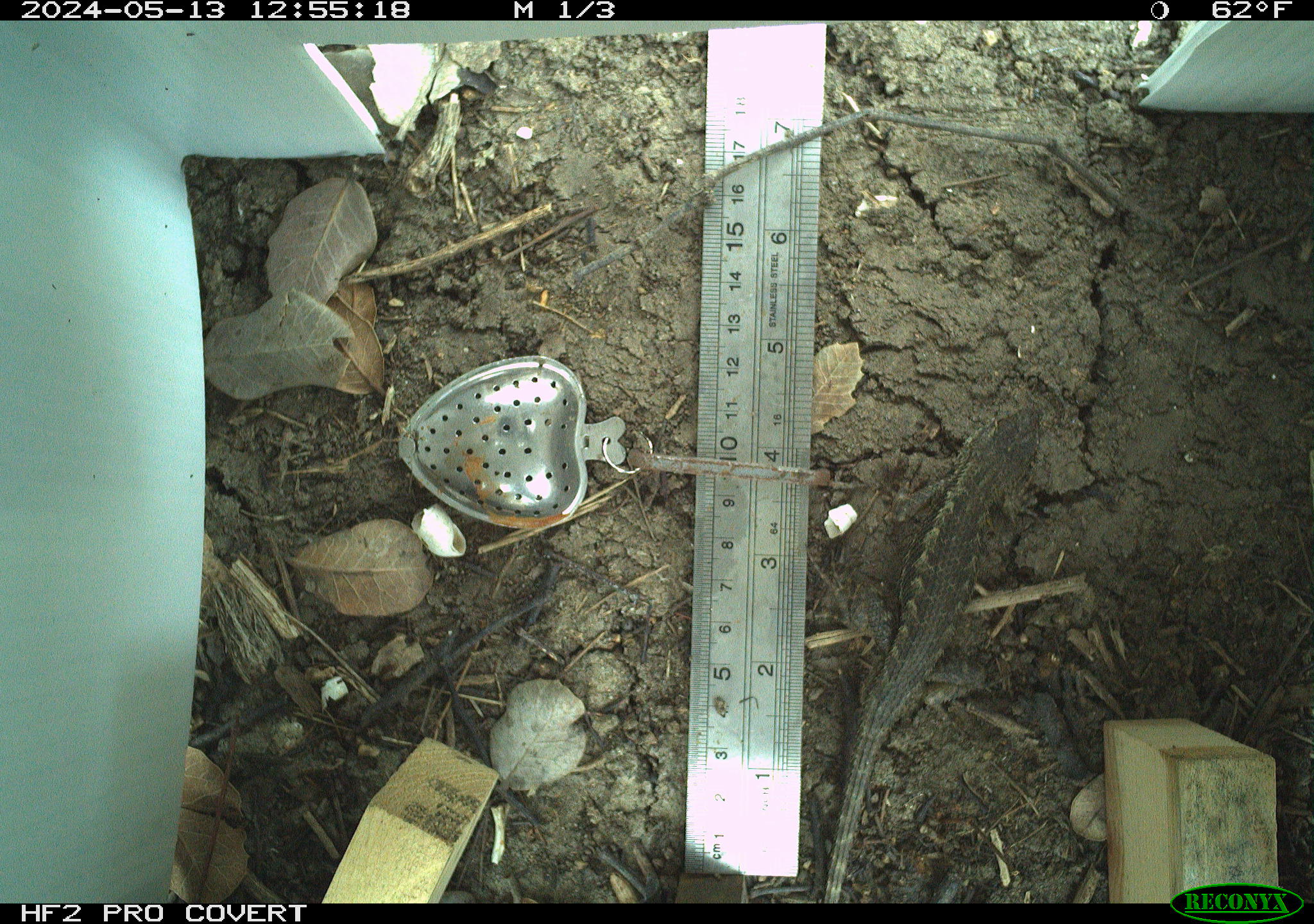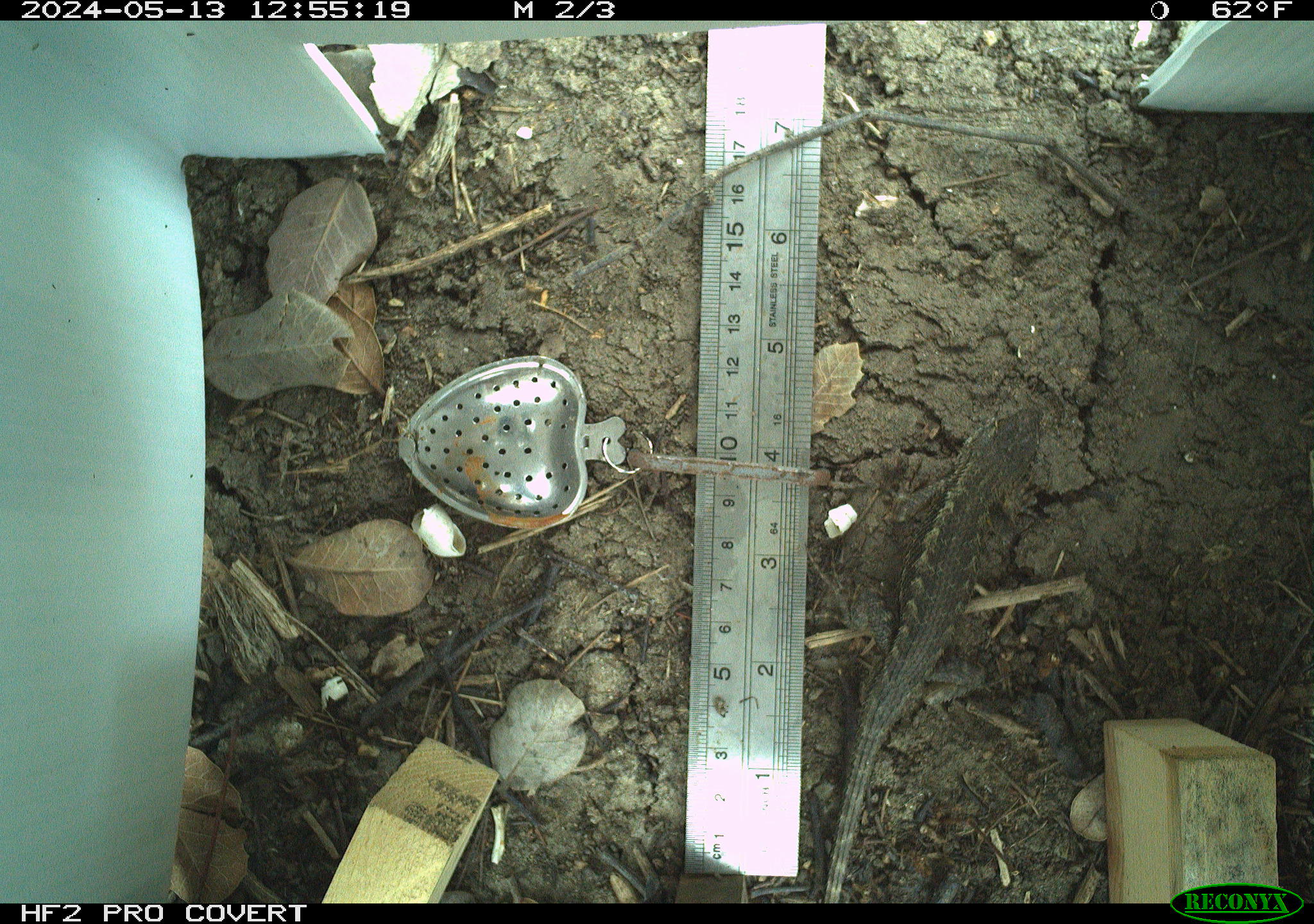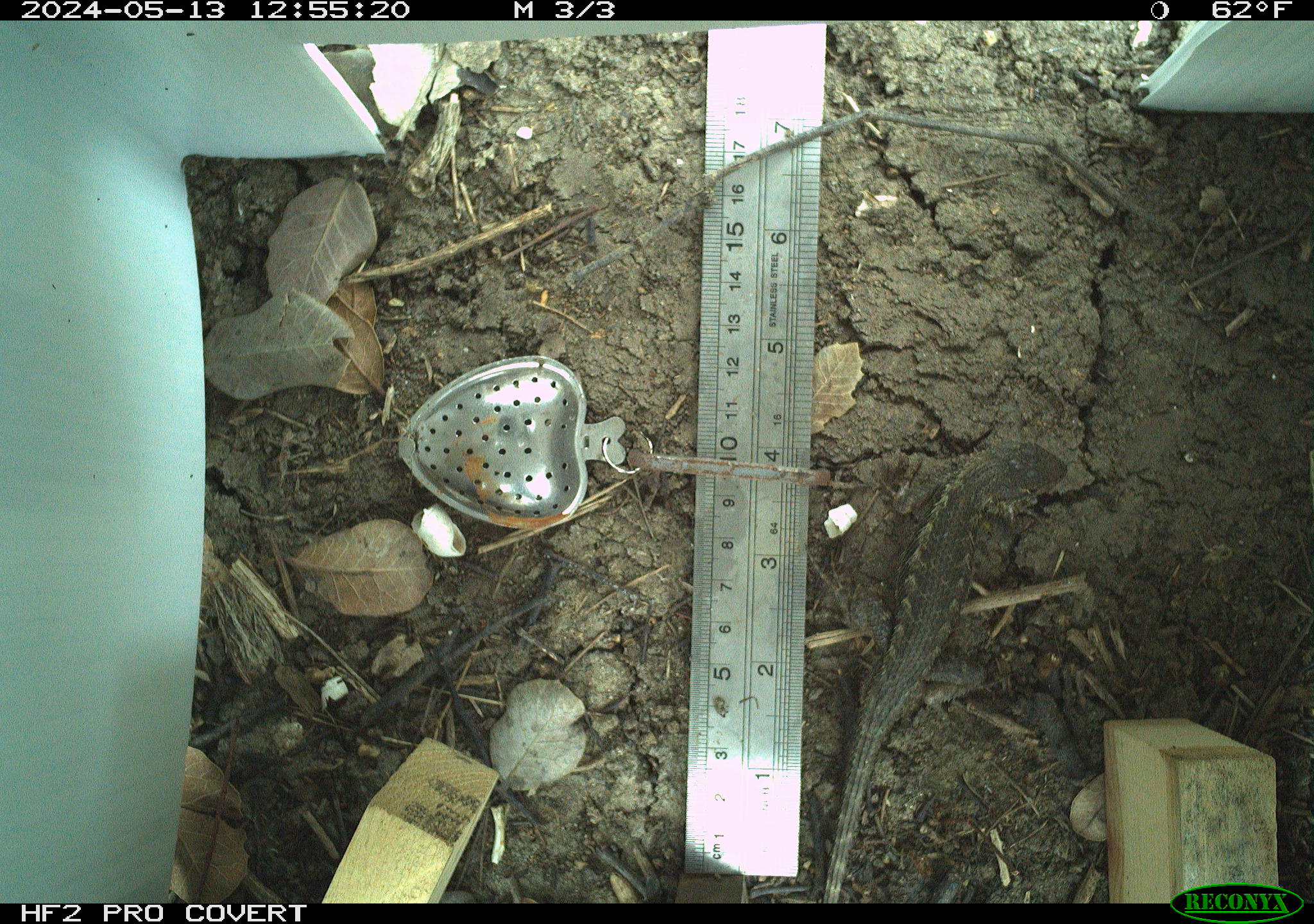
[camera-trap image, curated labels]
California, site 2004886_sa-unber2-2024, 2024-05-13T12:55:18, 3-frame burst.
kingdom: Animalia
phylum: Chordata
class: Reptilia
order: Squamata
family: Phrynosomatidae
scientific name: Phrynosomatidae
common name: phrynosomatid lizards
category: phrynosomatidae family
Phrynosomatidae family (phrynosomatid lizards) (Phrynosomatidae).